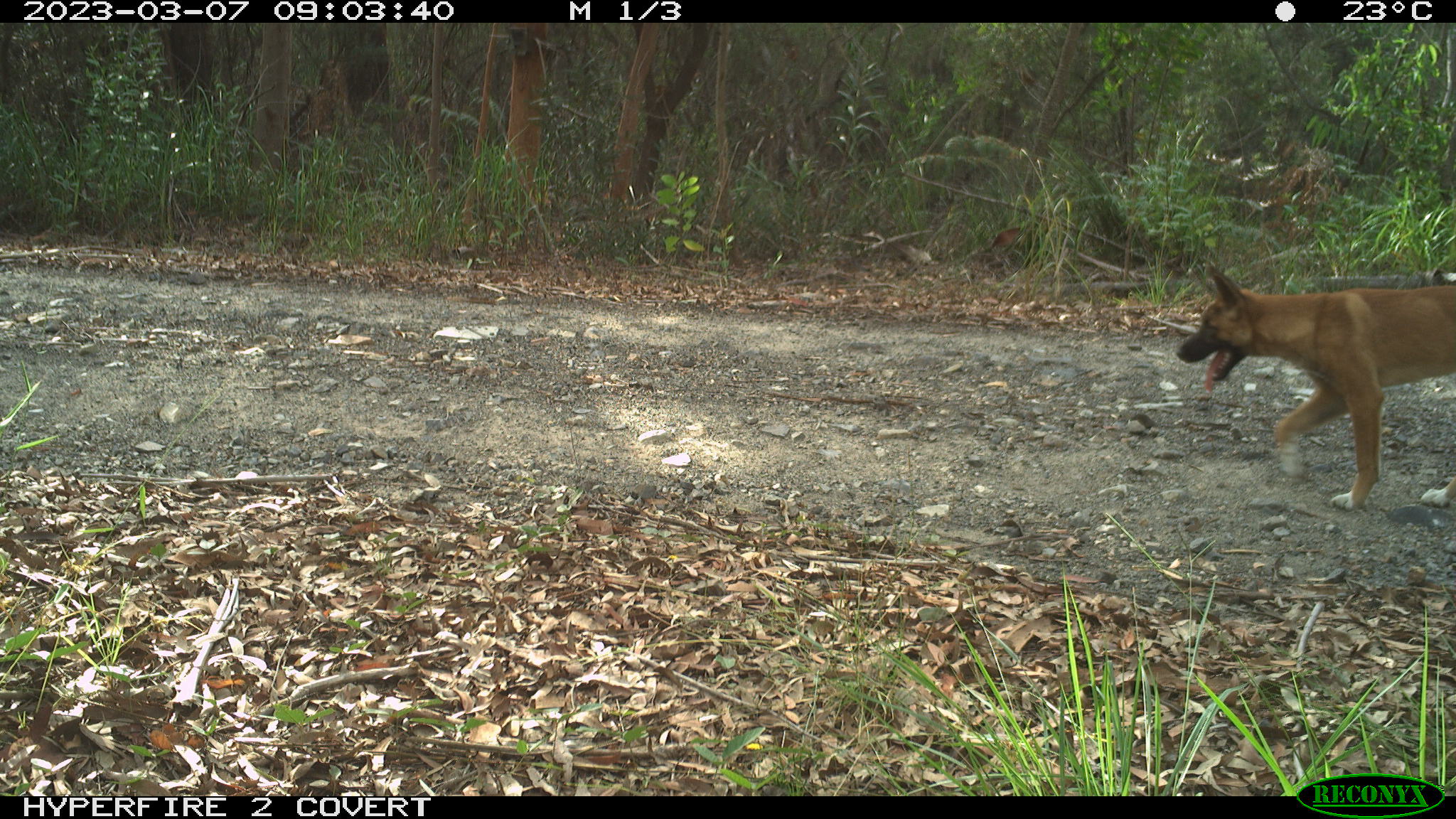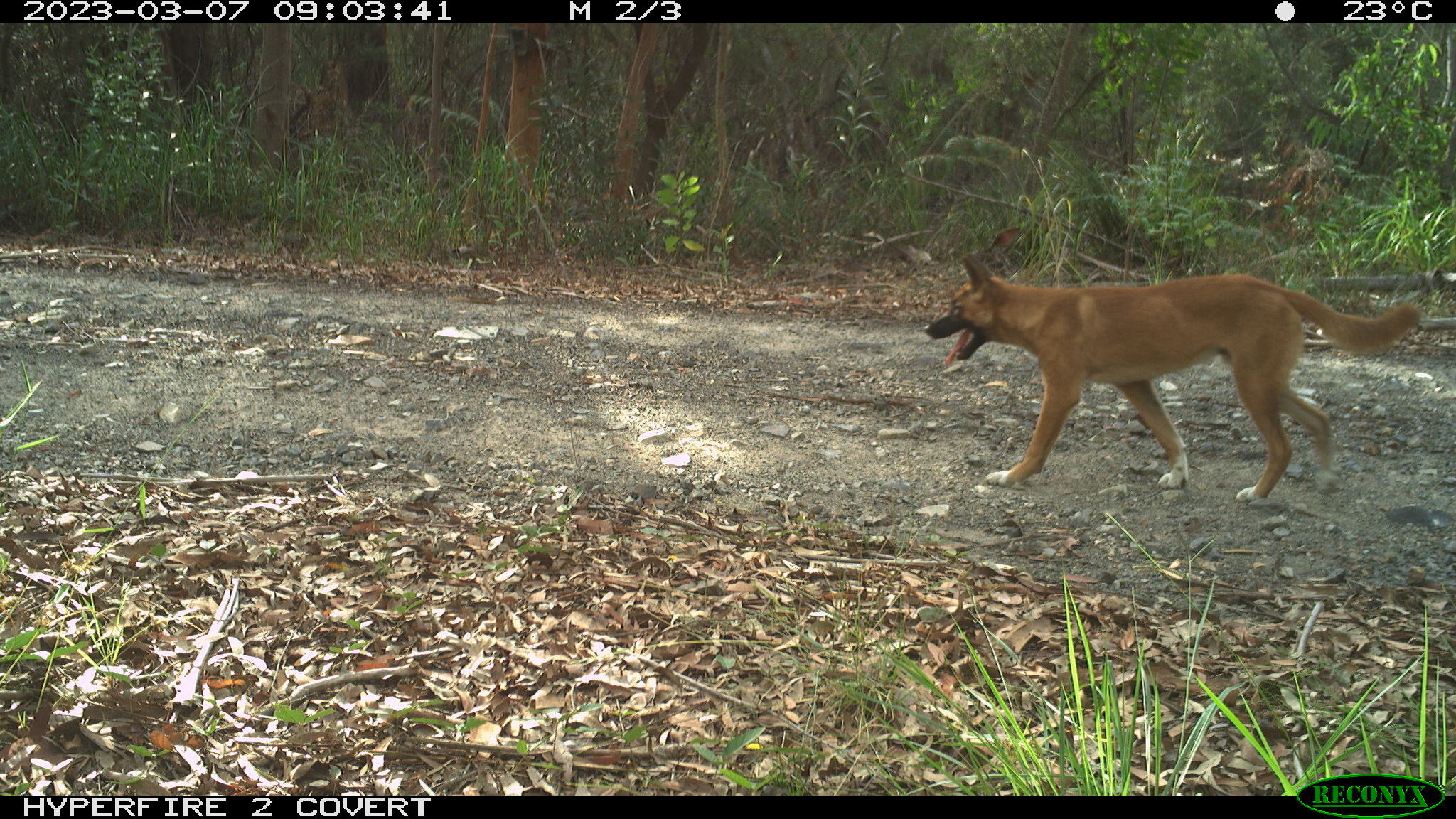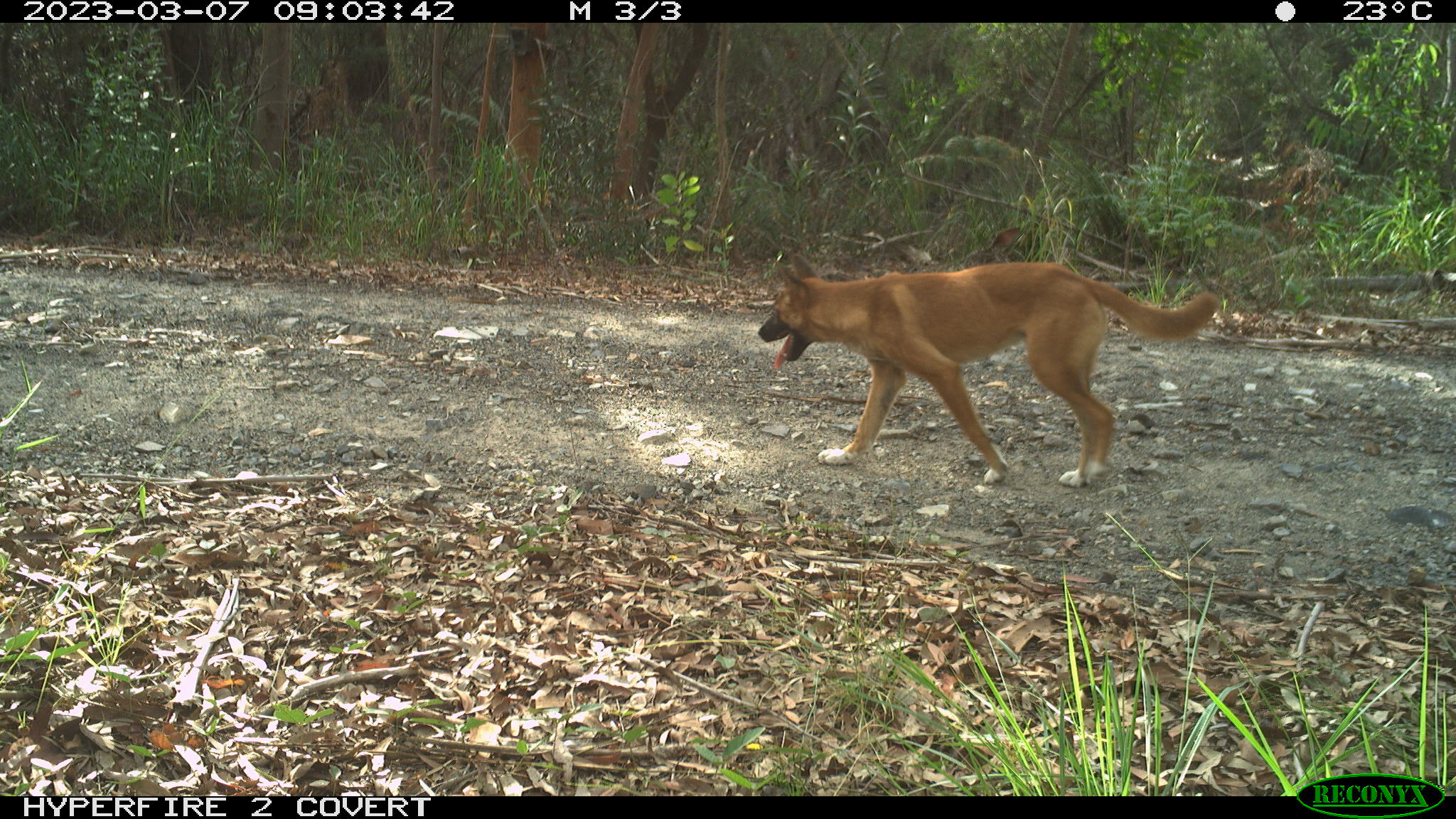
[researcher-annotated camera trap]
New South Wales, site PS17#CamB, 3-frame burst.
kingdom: Animalia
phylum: Chordata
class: Mammalia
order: Carnivora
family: Canidae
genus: Canis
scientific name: Canis familiaris dingo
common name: dingo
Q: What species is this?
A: Dingo (Canis familiaris dingo).